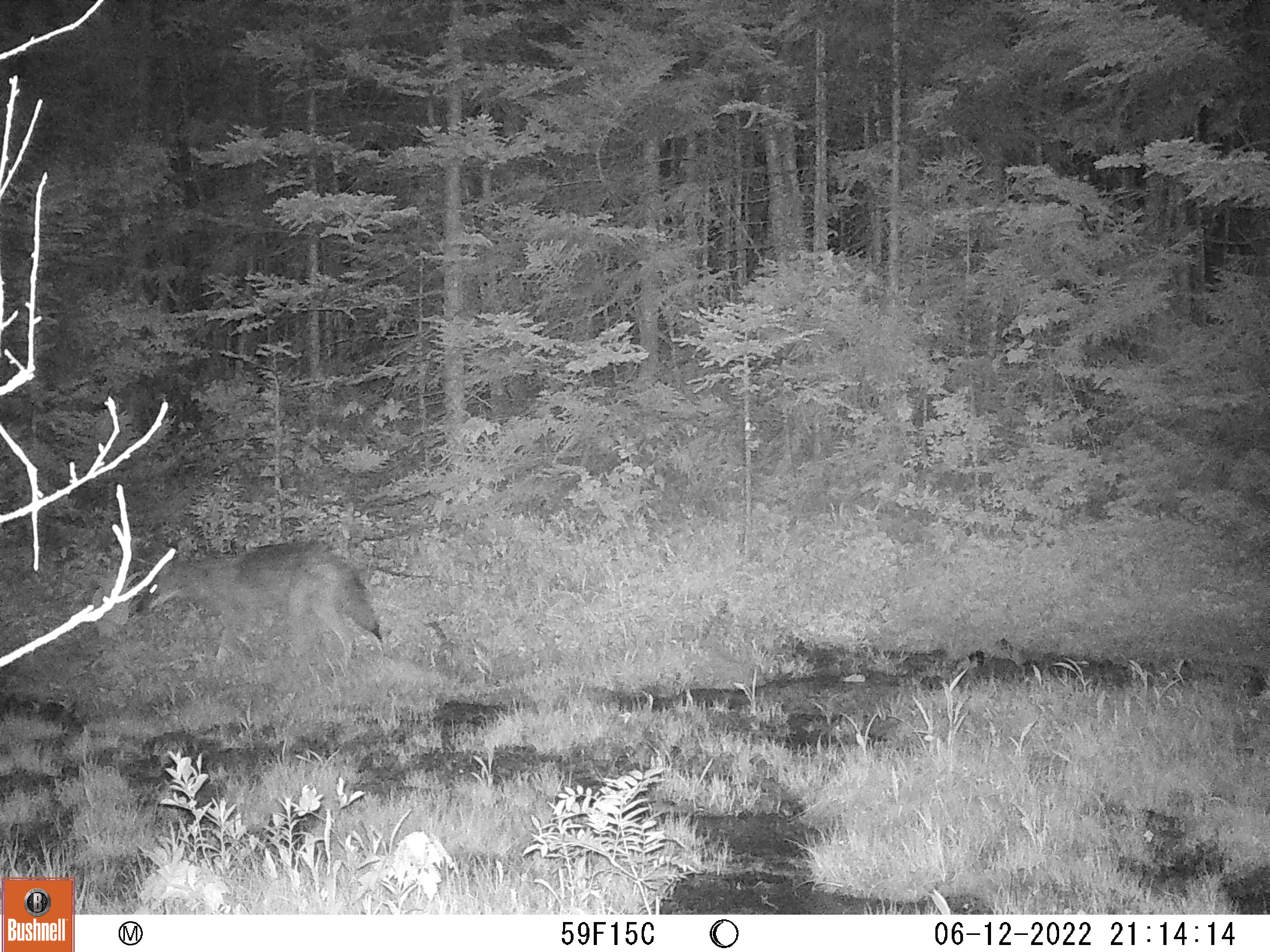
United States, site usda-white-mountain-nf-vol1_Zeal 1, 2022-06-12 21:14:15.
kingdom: Animalia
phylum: Chordata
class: Mammalia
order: Carnivora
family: Canidae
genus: Canis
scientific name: Canis latrans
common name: coyote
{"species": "coyote (Canis latrans)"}